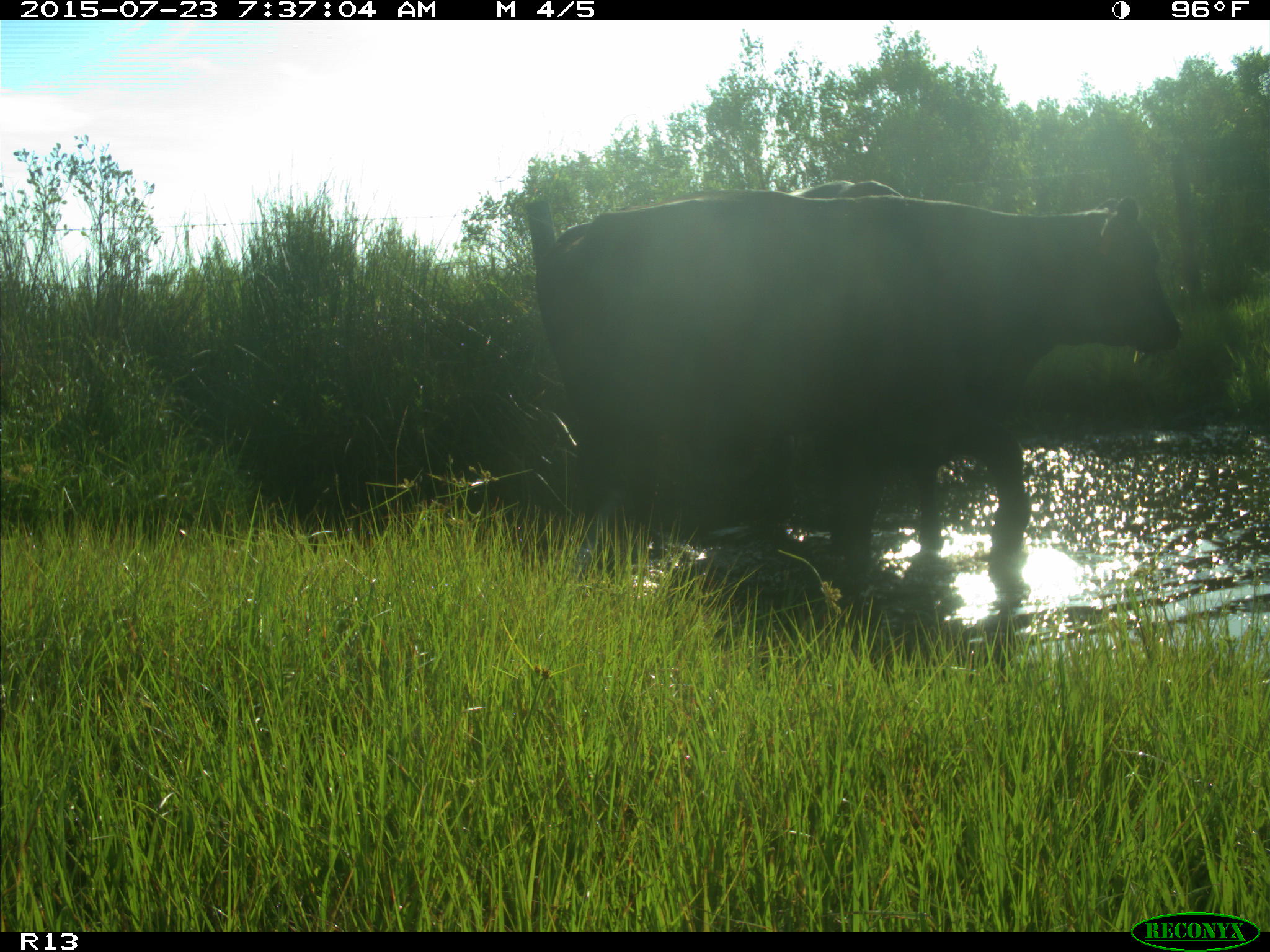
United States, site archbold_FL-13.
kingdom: Animalia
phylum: Chordata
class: Mammalia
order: Artiodactyla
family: Bovidae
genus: Bos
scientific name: Bos taurus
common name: domestic cow